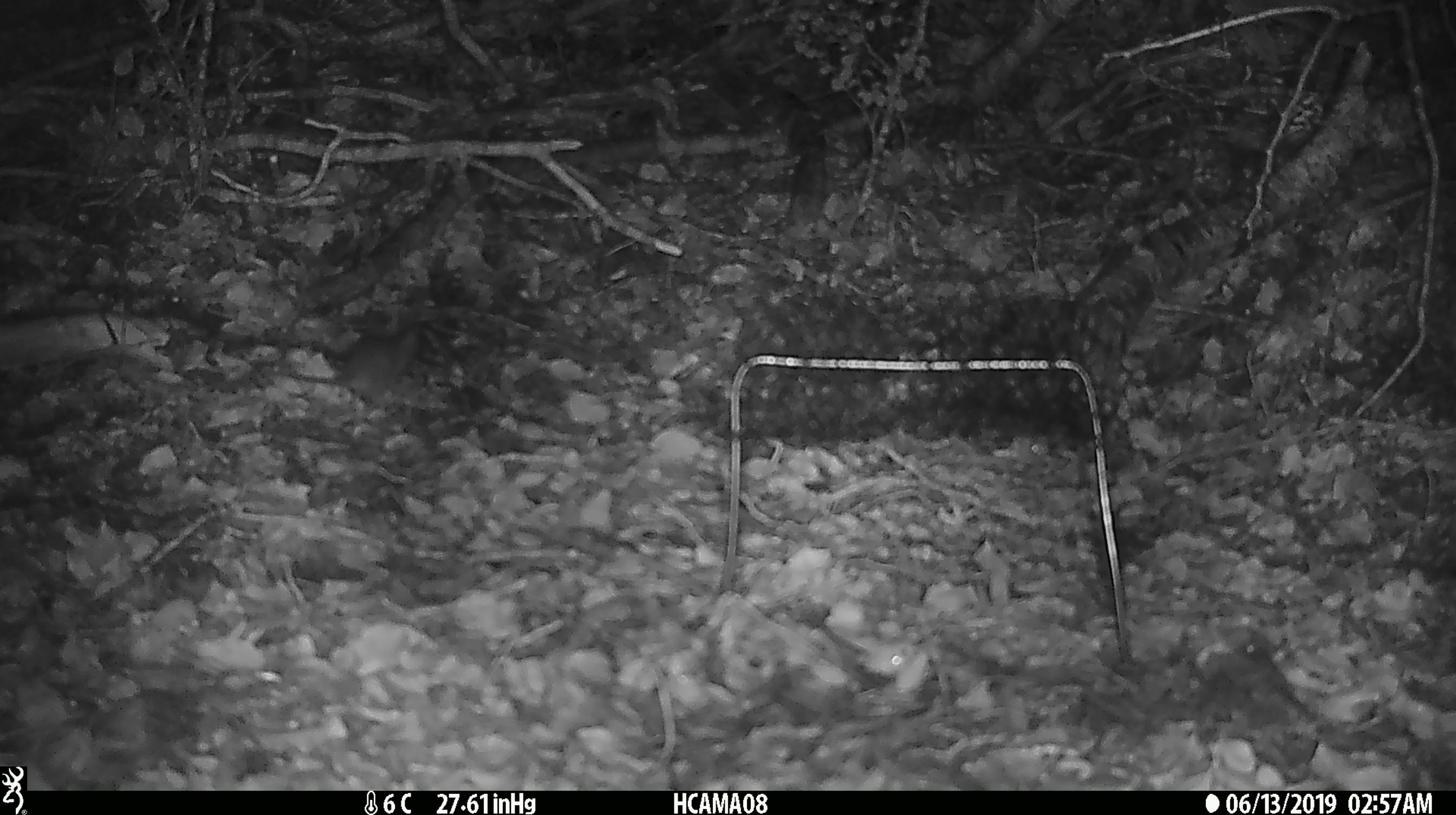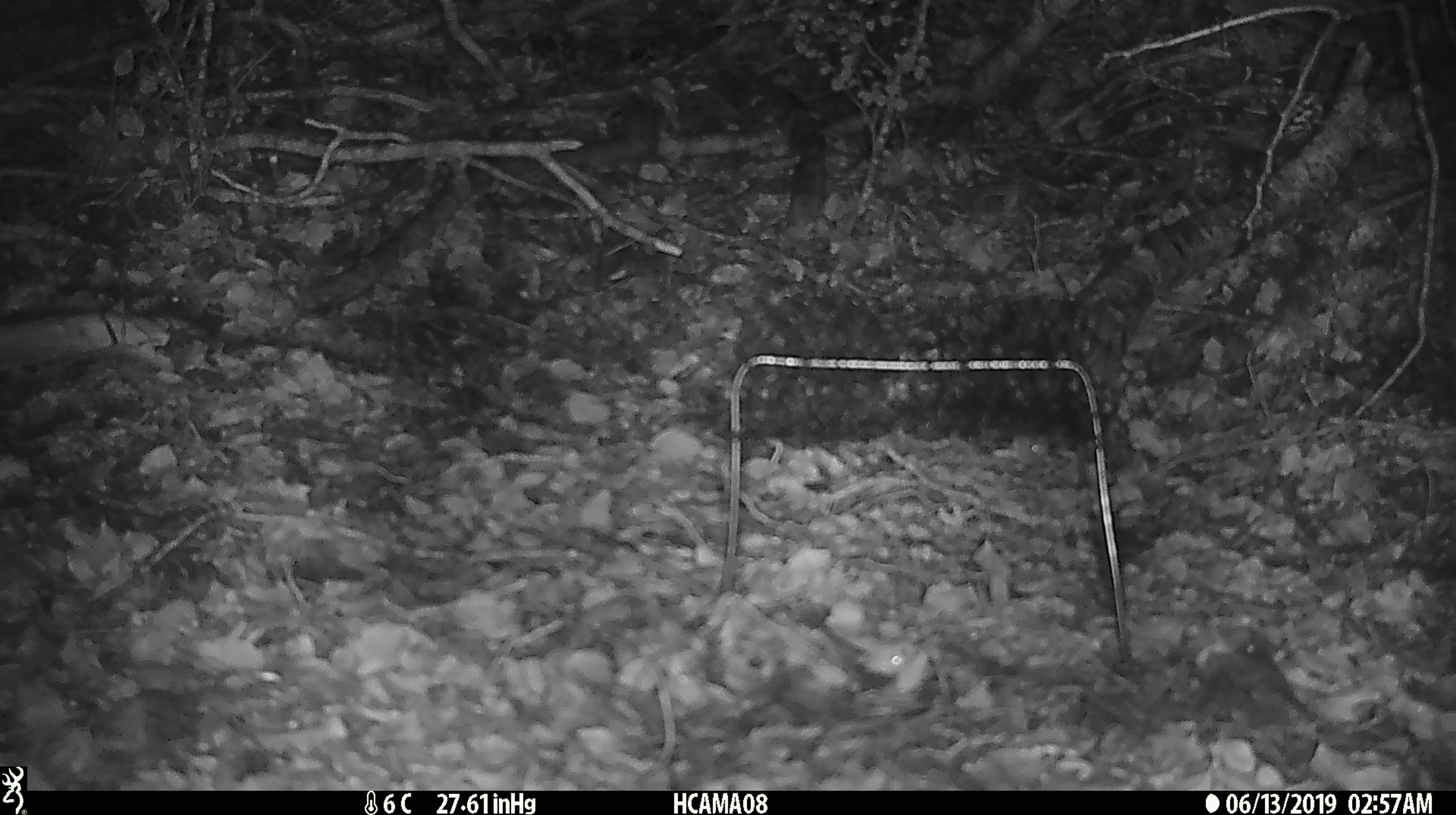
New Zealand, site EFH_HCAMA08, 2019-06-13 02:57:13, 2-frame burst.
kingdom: Animalia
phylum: Chordata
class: Mammalia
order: Rodentia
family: Muridae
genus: Mus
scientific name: Mus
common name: mouse